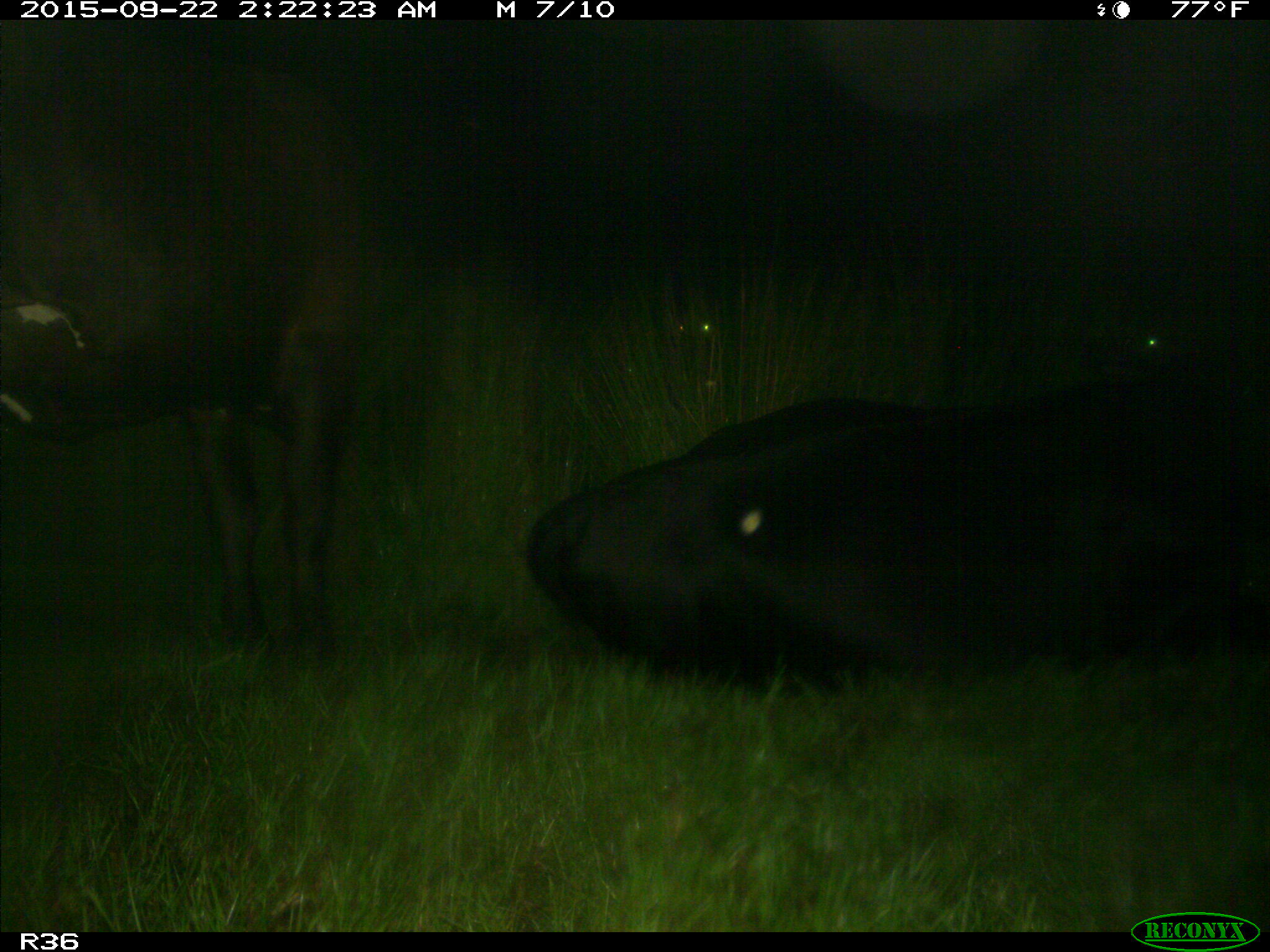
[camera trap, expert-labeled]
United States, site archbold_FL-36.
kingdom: Animalia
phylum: Chordata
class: Mammalia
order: Artiodactyla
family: Bovidae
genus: Bos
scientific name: Bos taurus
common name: domestic cow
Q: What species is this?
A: Bos taurus (domestic cow).